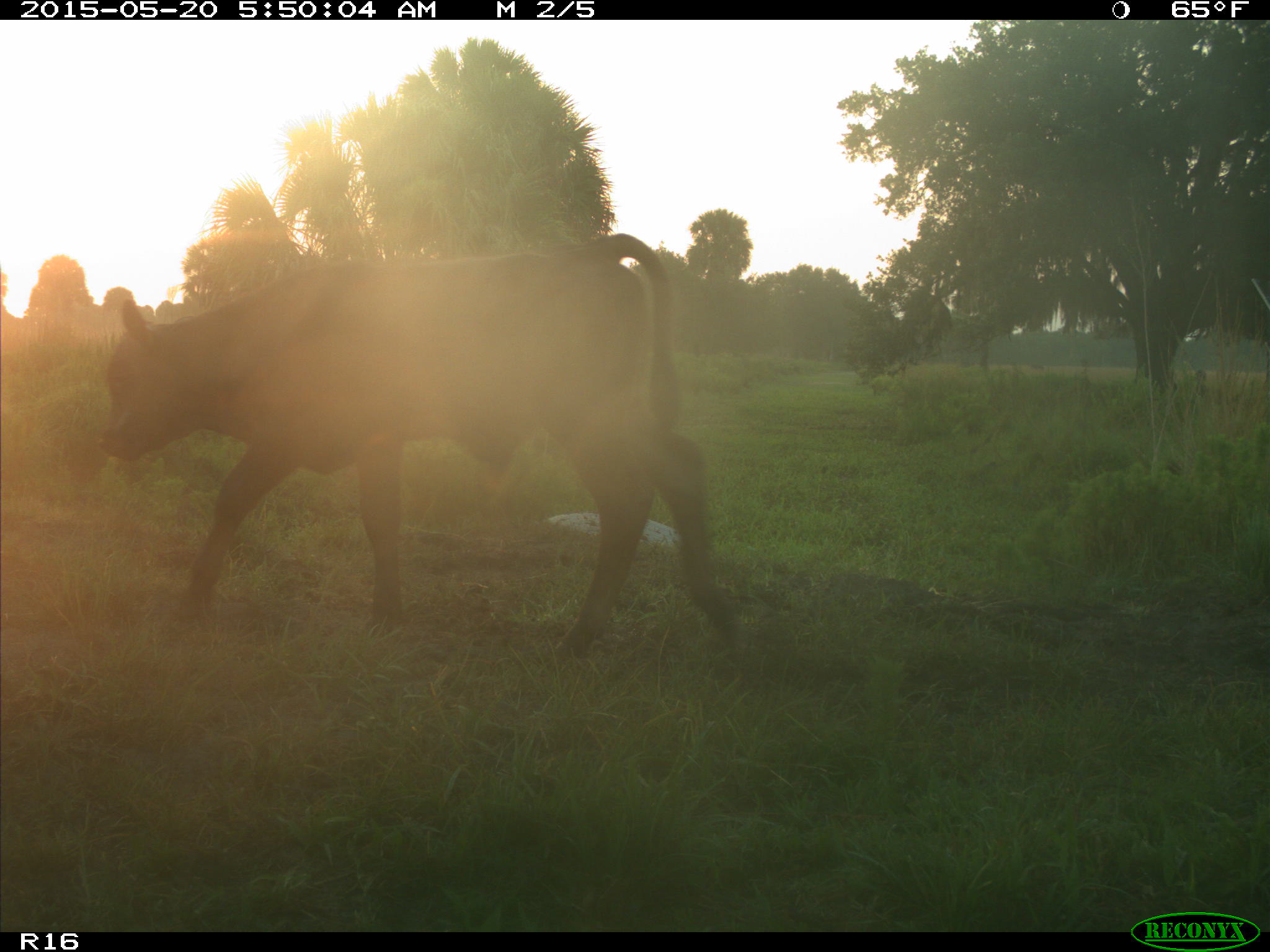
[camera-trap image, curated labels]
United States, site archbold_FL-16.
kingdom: Animalia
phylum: Chordata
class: Mammalia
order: Artiodactyla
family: Bovidae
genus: Bos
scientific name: Bos taurus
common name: domestic cow